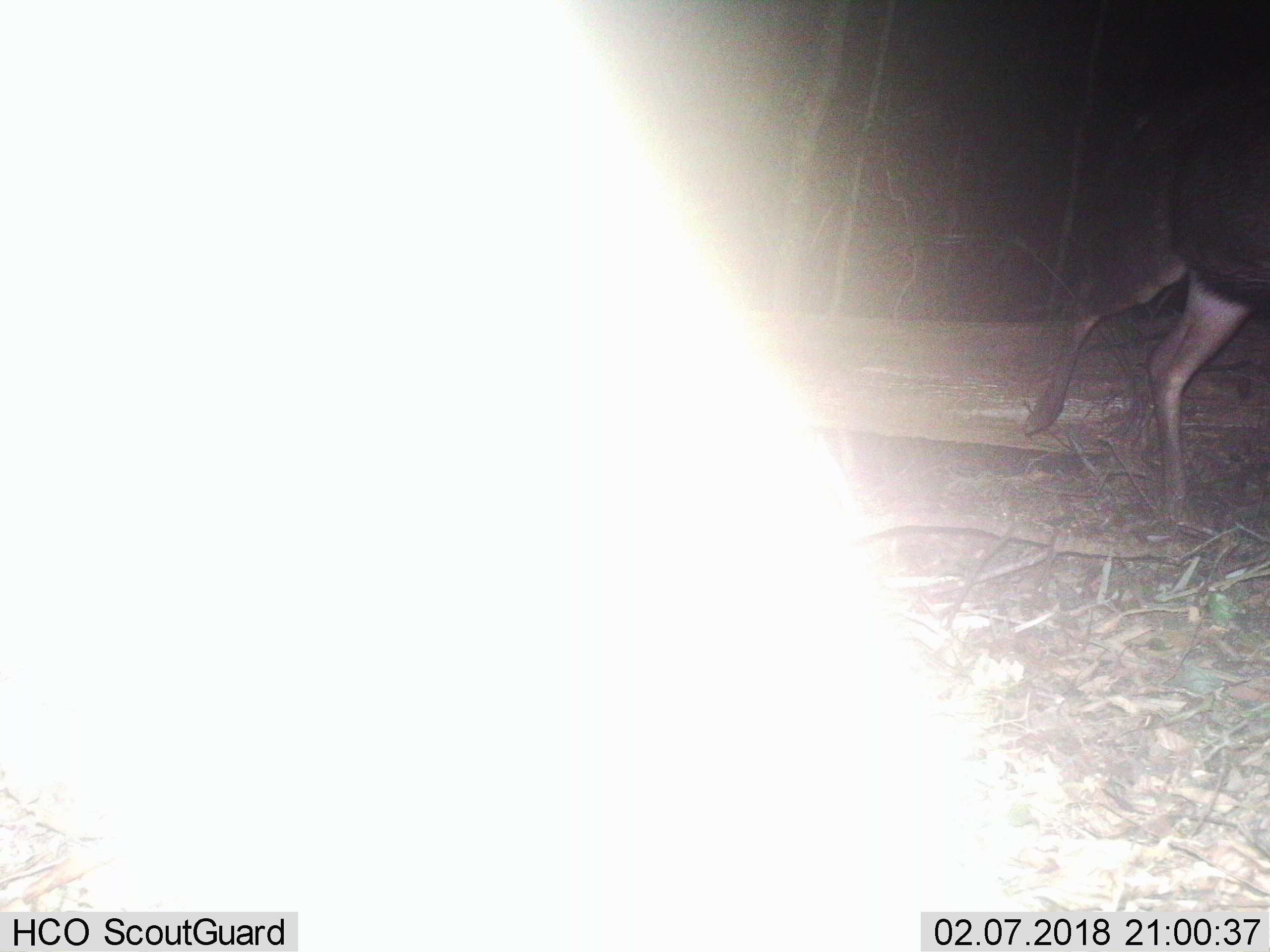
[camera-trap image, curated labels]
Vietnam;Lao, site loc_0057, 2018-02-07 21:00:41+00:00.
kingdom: Animalia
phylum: Chordata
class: Mammalia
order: Artiodactyla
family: Cervidae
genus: Rusa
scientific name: Rusa unicolor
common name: sambar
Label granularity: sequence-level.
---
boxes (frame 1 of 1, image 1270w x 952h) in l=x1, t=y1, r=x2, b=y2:
sambar: l=1022, t=65, r=1270, b=521